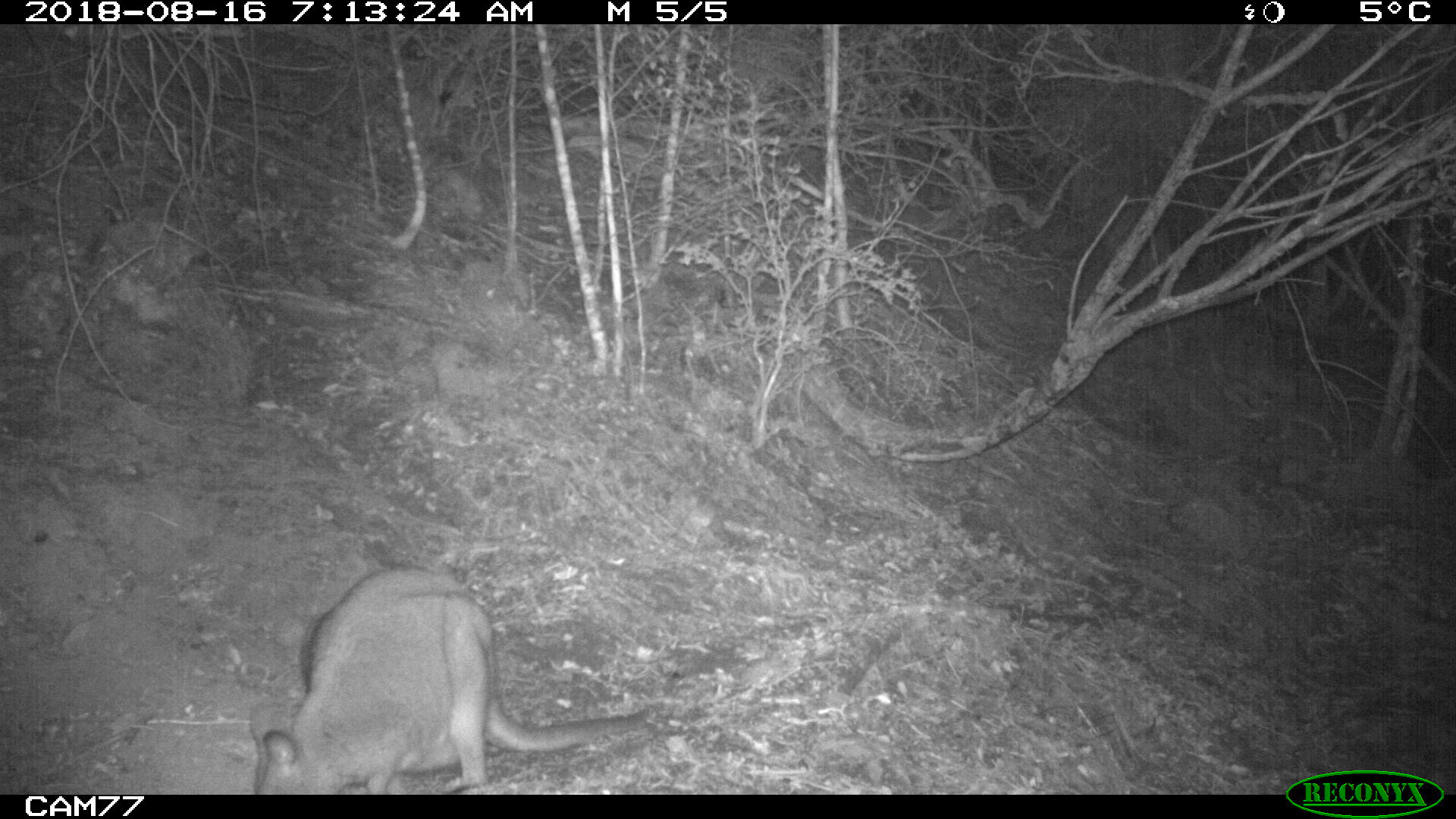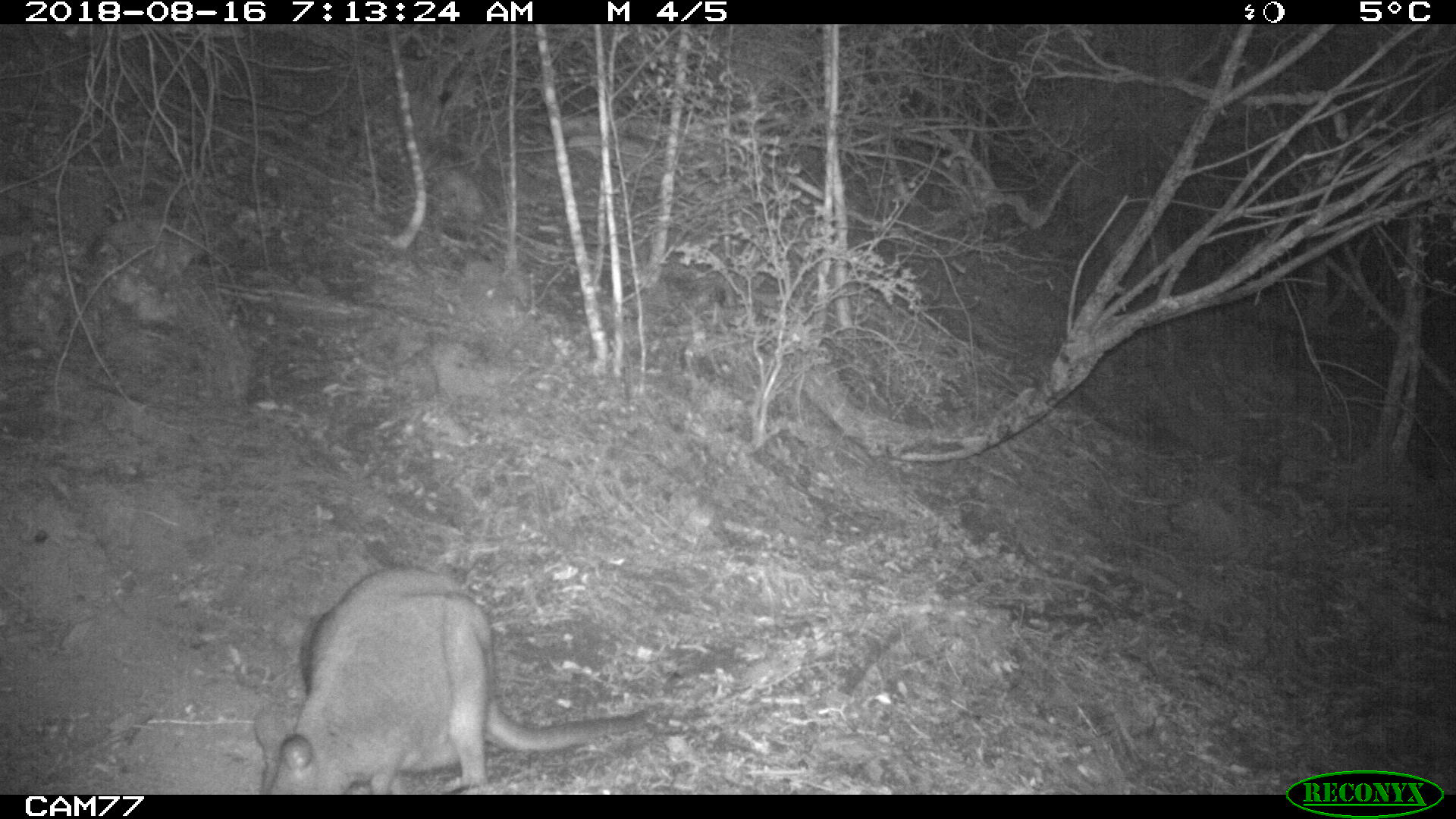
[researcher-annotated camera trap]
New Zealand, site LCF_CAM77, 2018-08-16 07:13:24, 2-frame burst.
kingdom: Animalia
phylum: Chordata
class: Mammalia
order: Diprotodontia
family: Macropodidae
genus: Notamacropus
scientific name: Notamacropus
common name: wallaby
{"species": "wallaby (Notamacropus)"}